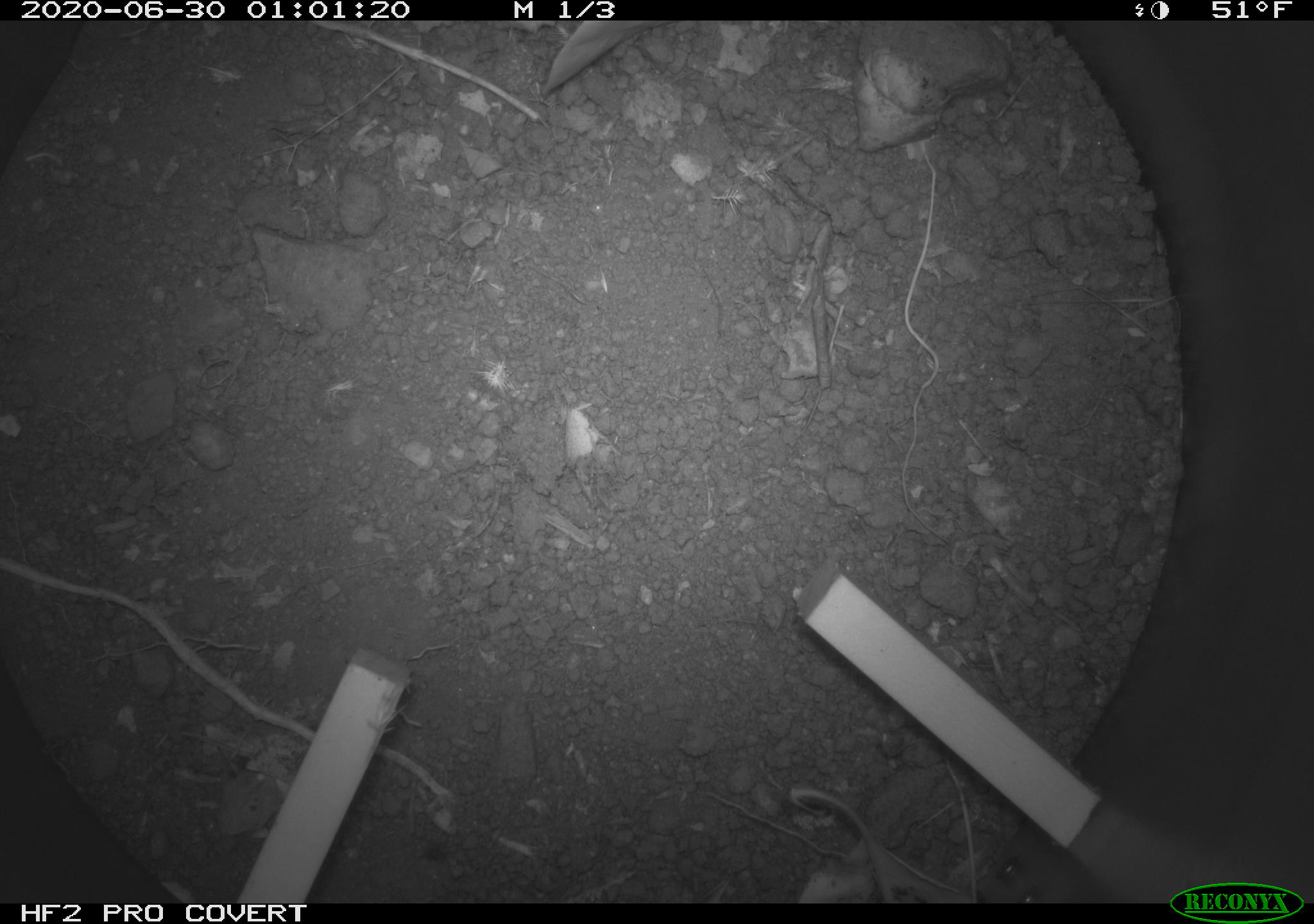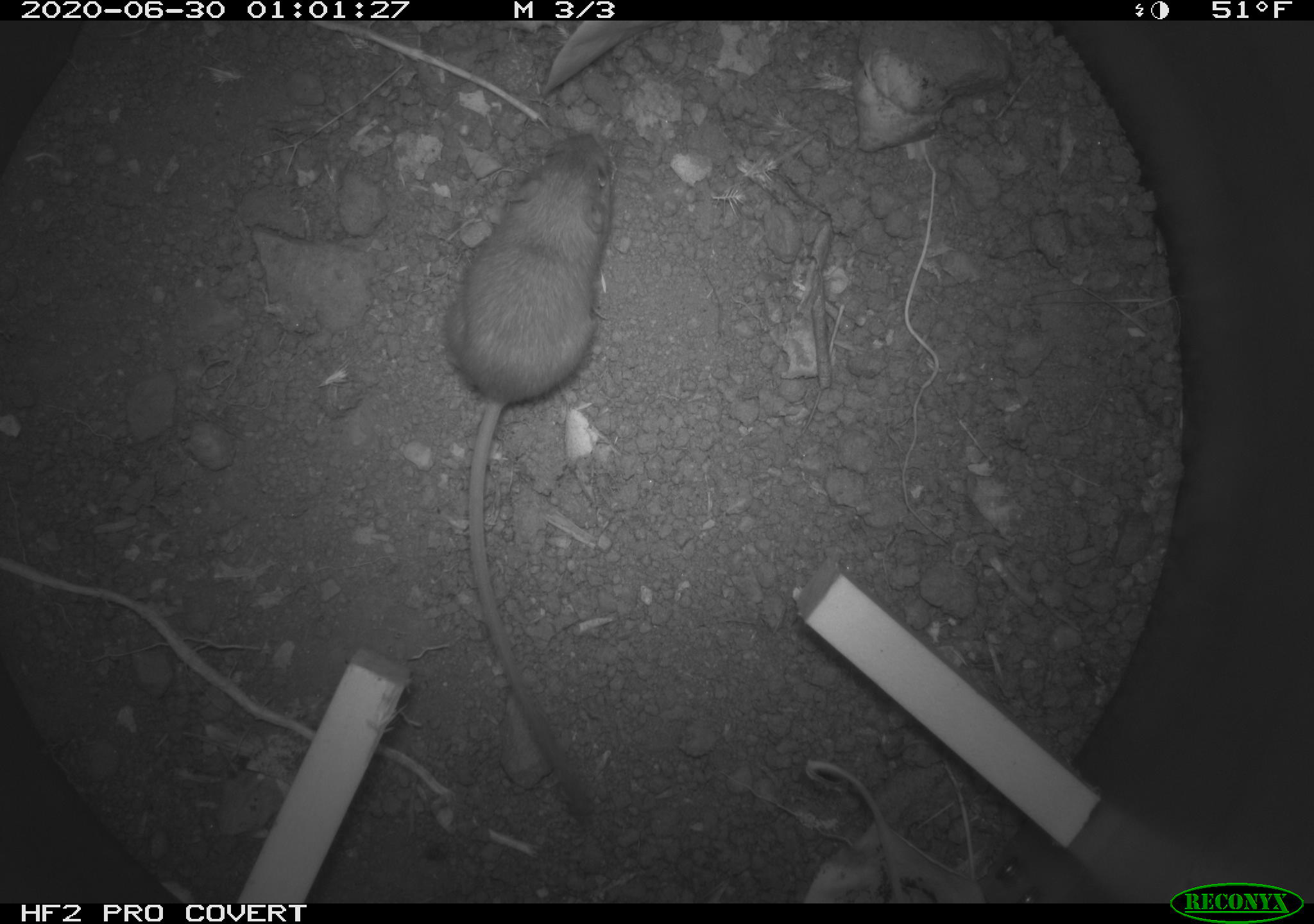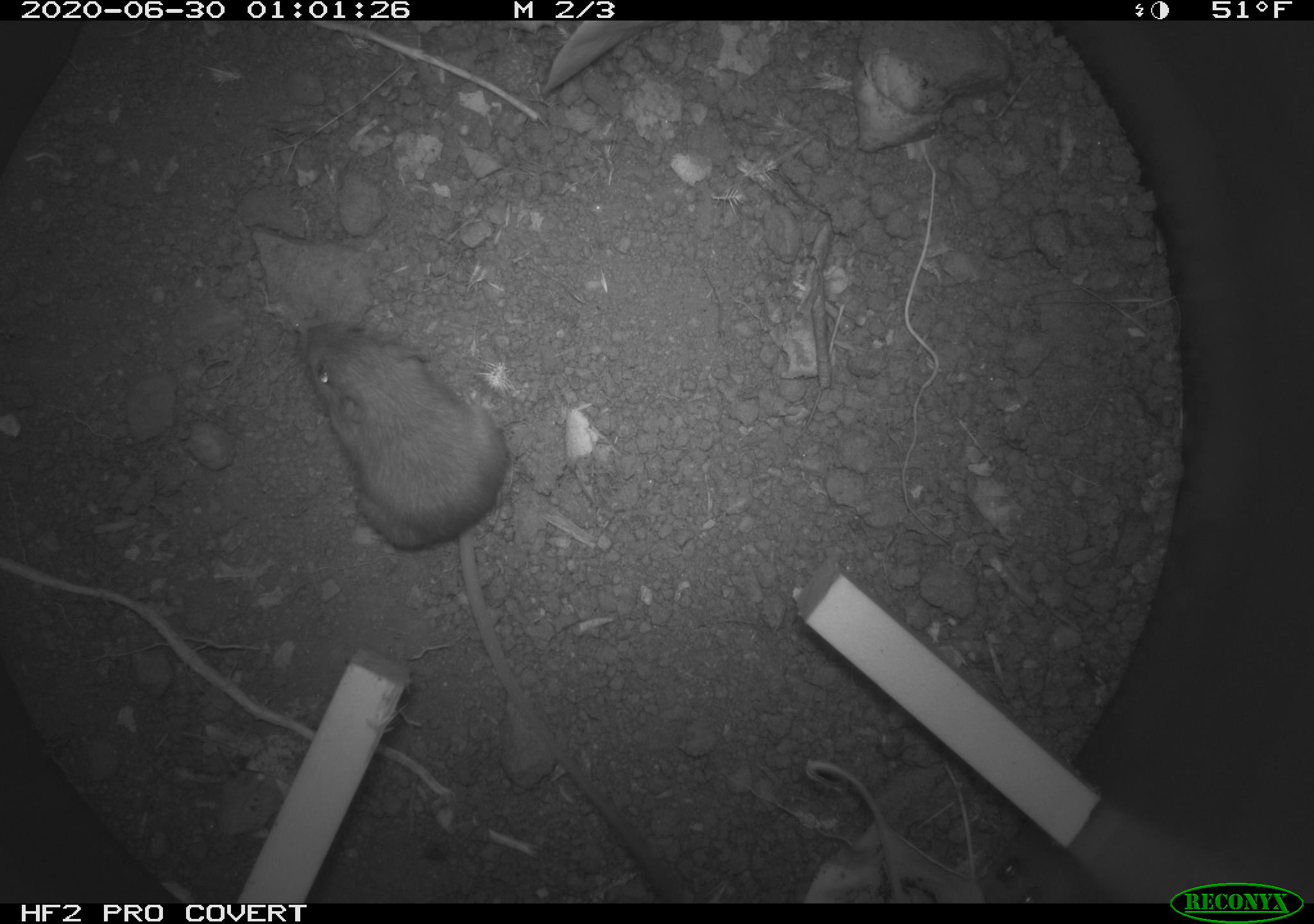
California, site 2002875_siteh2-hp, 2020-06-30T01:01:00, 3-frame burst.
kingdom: Animalia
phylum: Chordata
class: Mammalia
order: Rodentia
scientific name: Rodentia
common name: rodent